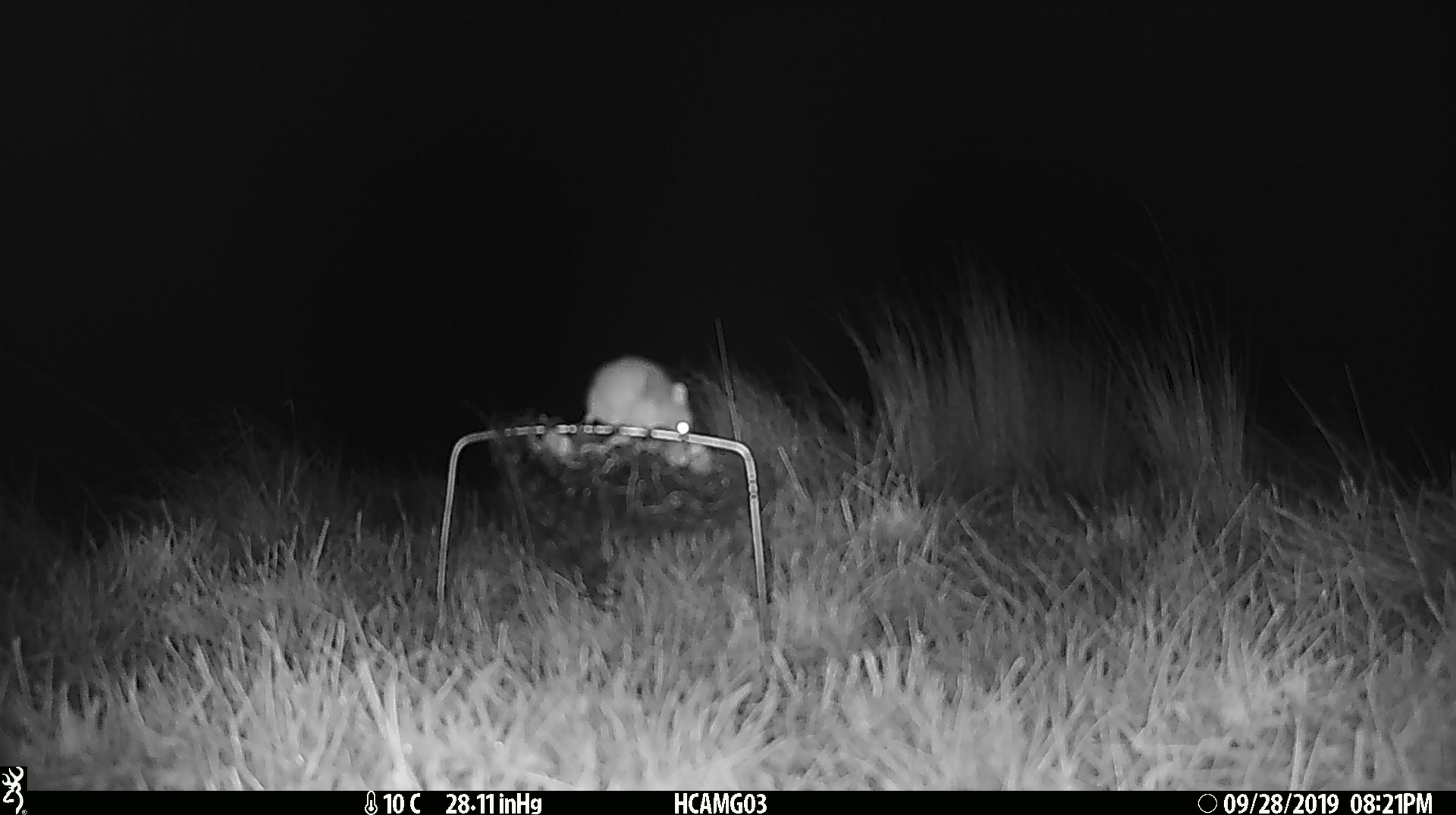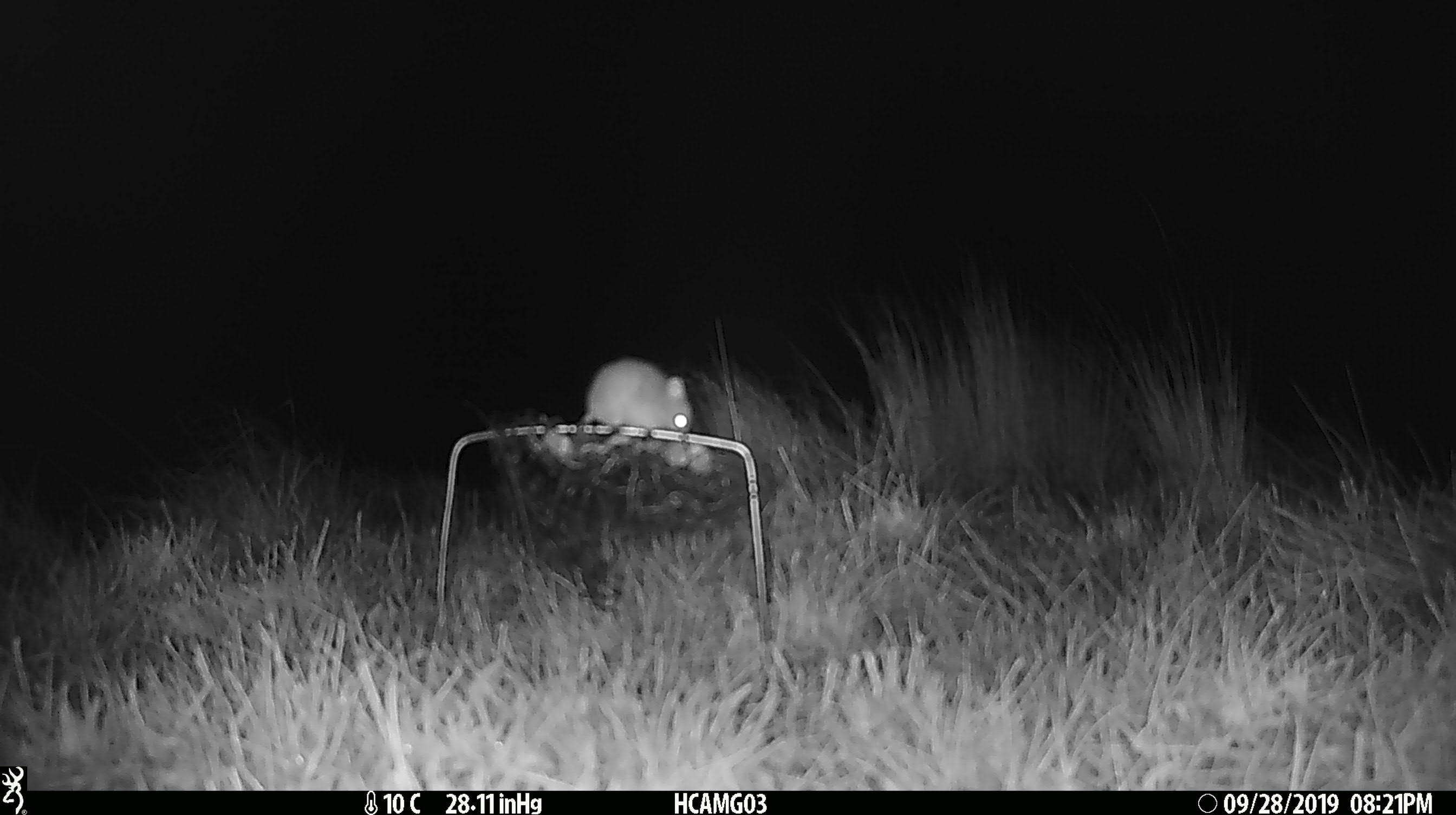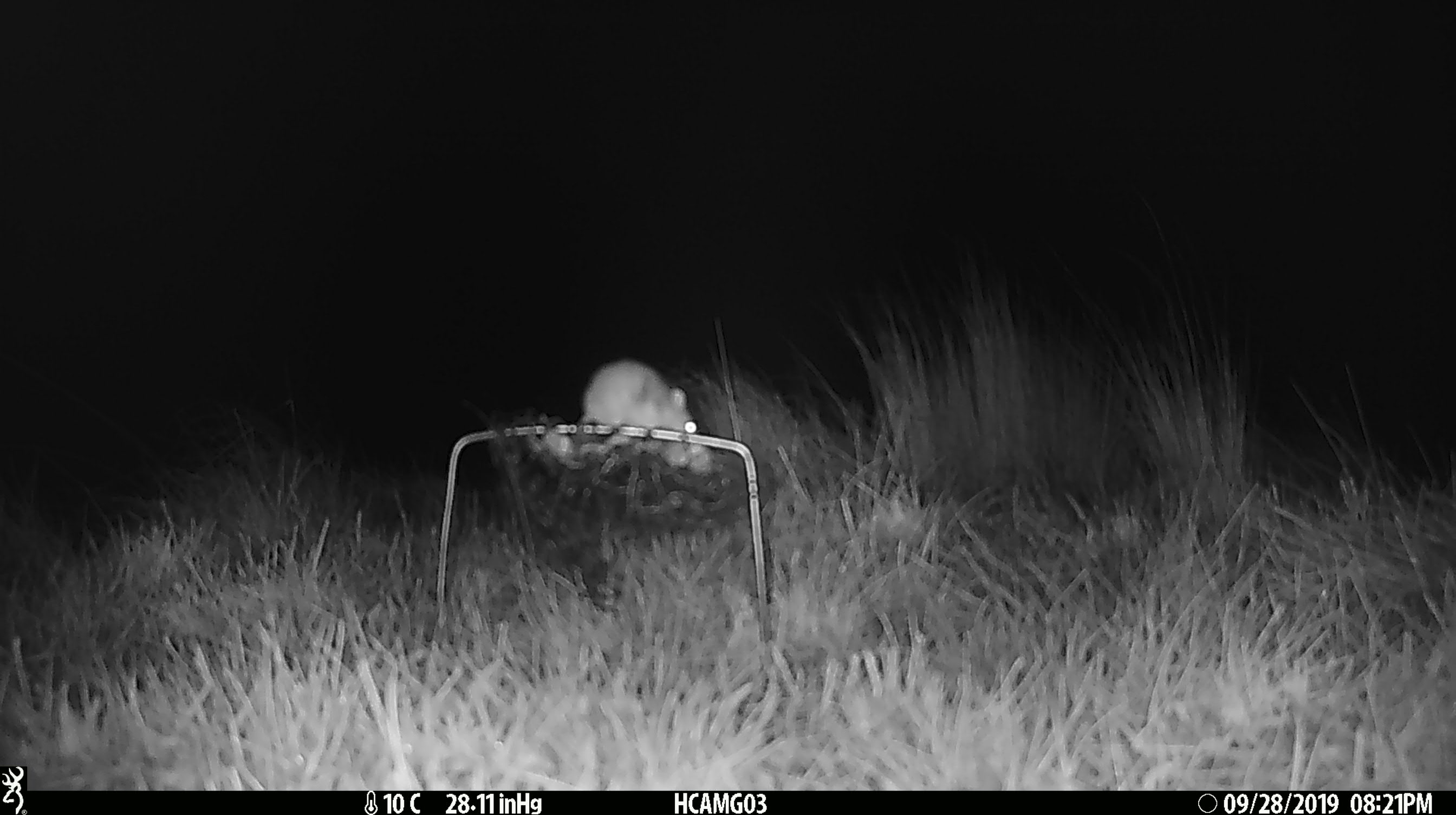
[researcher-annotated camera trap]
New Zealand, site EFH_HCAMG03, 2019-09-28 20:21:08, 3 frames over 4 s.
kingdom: Animalia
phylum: Chordata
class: Mammalia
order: Rodentia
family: Muridae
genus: Mus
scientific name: Mus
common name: mouse